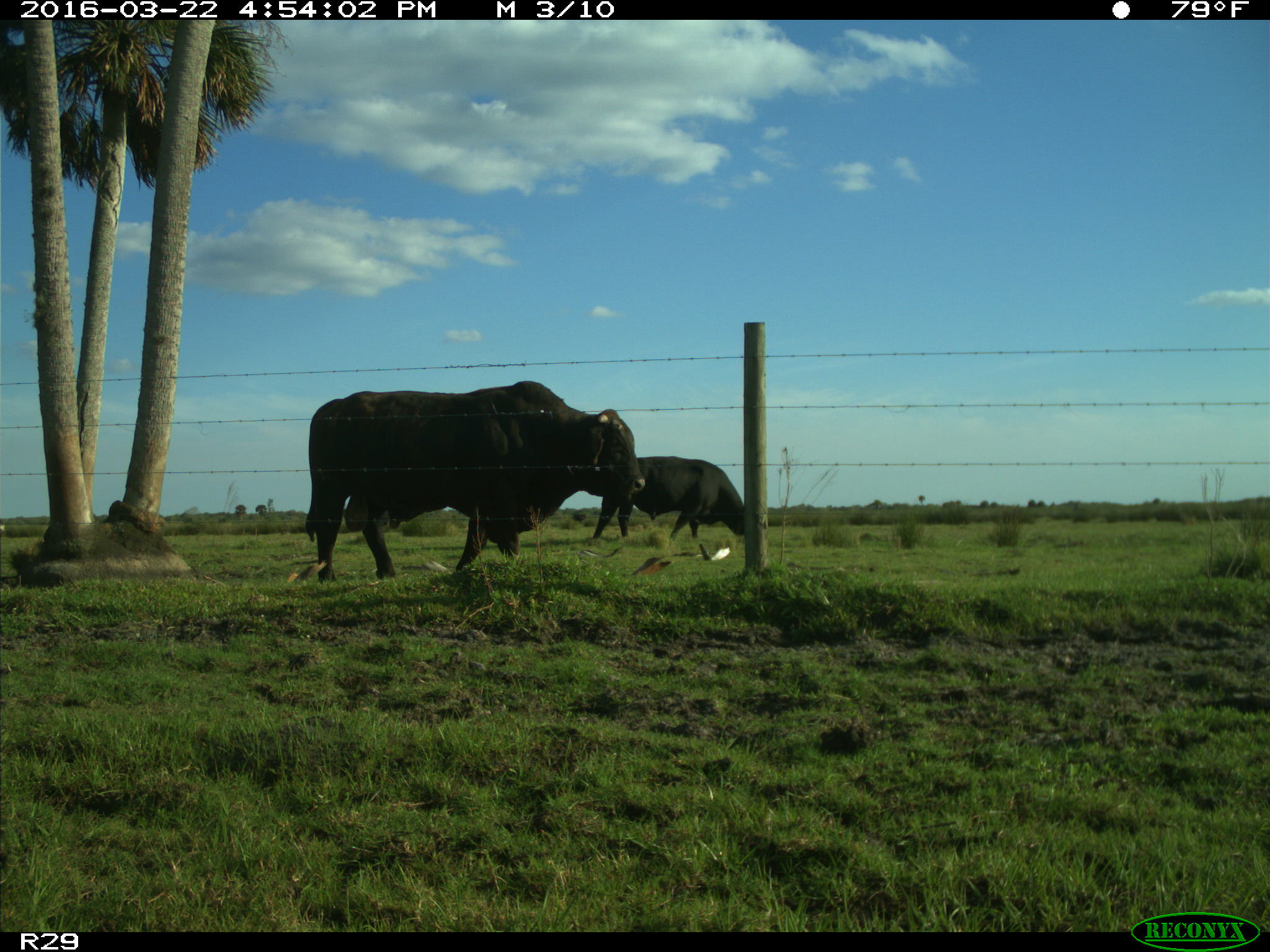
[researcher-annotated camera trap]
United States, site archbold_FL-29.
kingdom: Animalia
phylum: Chordata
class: Mammalia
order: Artiodactyla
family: Bovidae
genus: Bos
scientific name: Bos taurus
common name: domestic cow